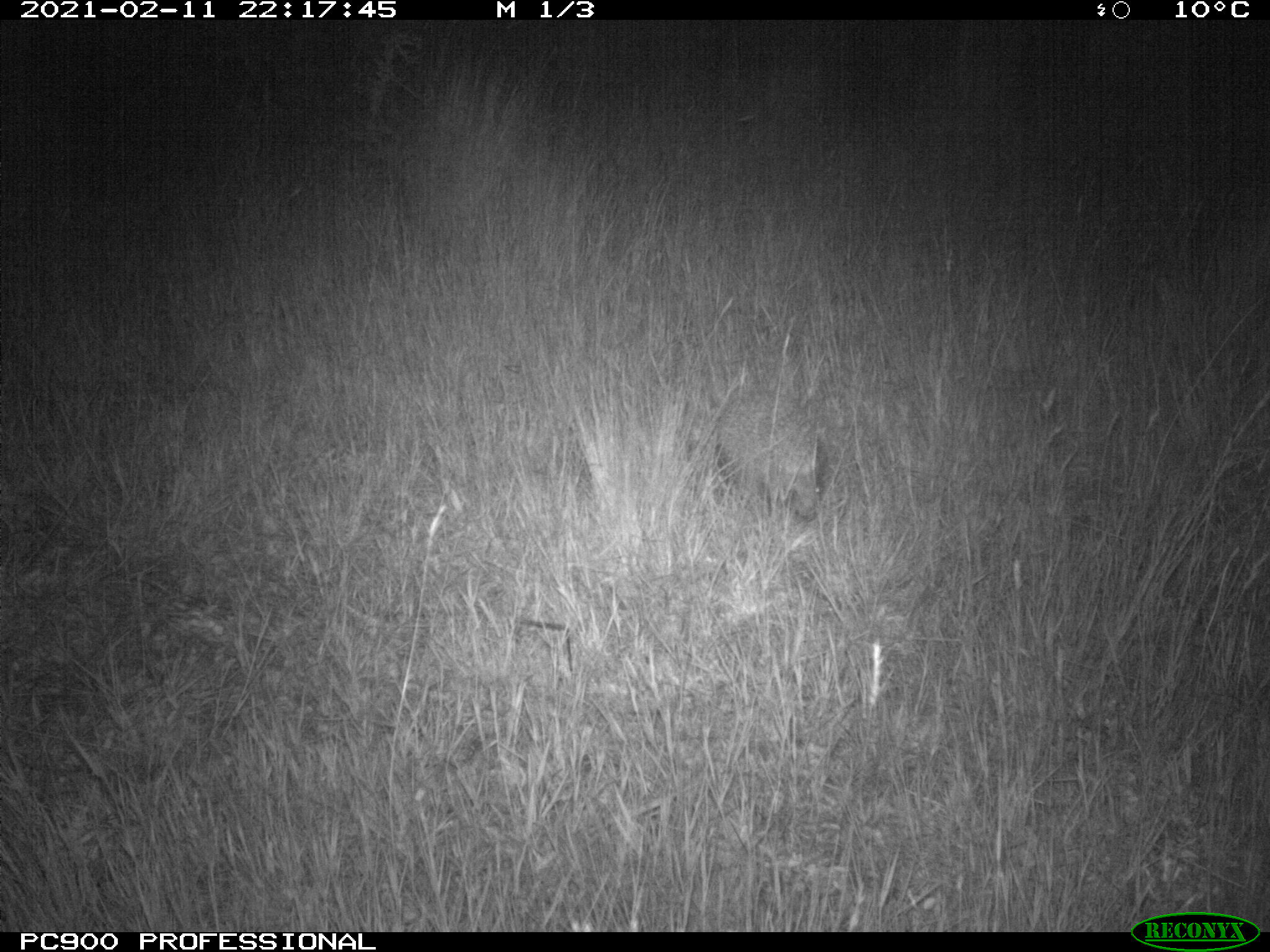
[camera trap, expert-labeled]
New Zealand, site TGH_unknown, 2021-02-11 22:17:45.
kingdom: Animalia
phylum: Chordata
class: Mammalia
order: Eulipotyphla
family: Erinaceidae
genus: Erinaceus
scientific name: Erinaceus europaeus europaeus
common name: european hedgehog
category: hedgehog